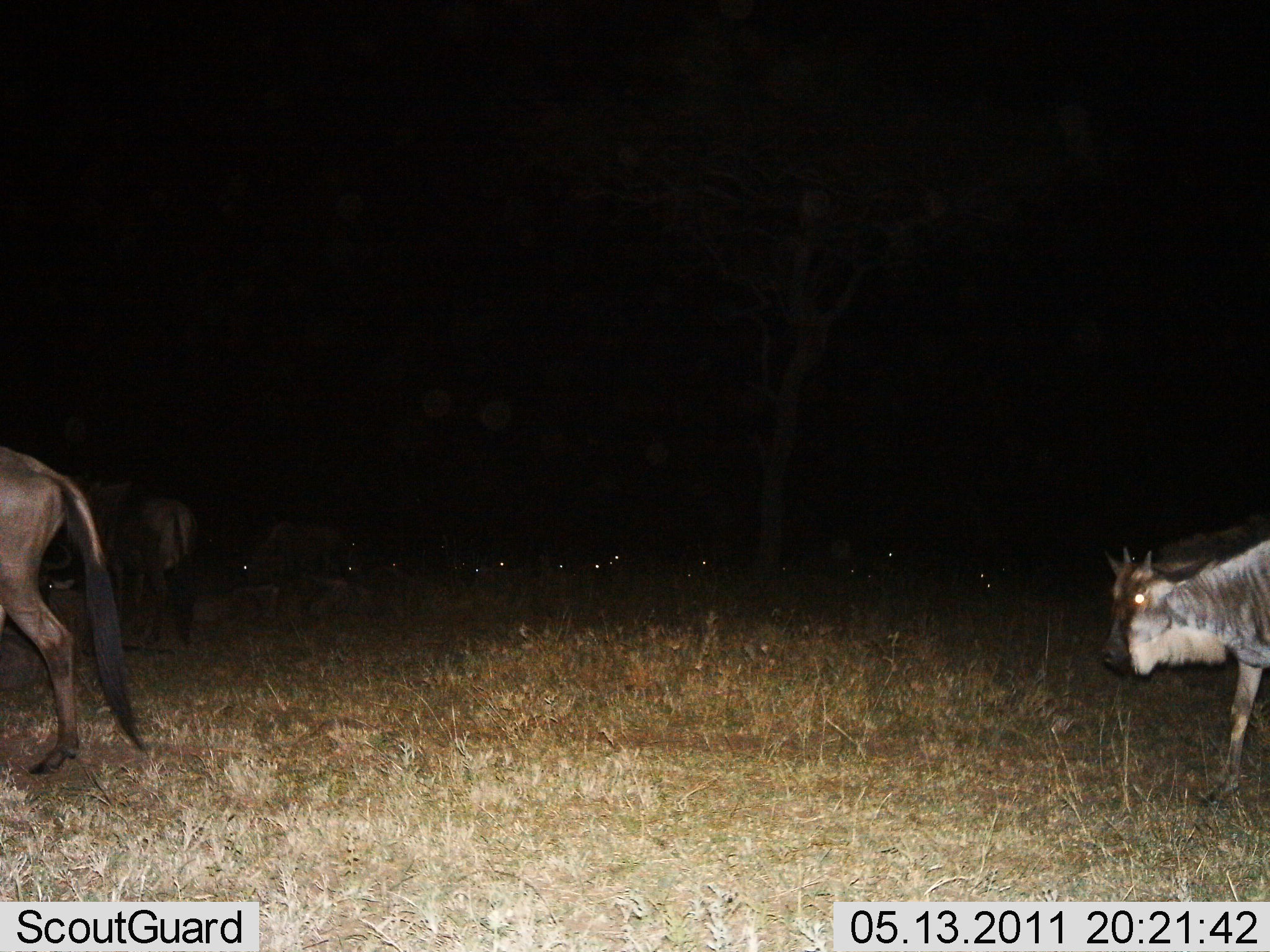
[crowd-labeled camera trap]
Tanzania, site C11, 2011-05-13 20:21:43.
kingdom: Animalia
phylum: Chordata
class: Mammalia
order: Artiodactyla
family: Bovidae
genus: Connochaetes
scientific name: Connochaetes taurinus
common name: blue wildebeest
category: wildebeest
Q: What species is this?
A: Wildebeest (blue wildebeest) (Connochaetes taurinus).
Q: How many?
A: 11-50.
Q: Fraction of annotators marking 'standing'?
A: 9%.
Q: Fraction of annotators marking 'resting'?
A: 9%.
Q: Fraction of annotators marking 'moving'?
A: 91%.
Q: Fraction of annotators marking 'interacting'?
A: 0%.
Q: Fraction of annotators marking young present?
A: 0%.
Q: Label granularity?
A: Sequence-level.